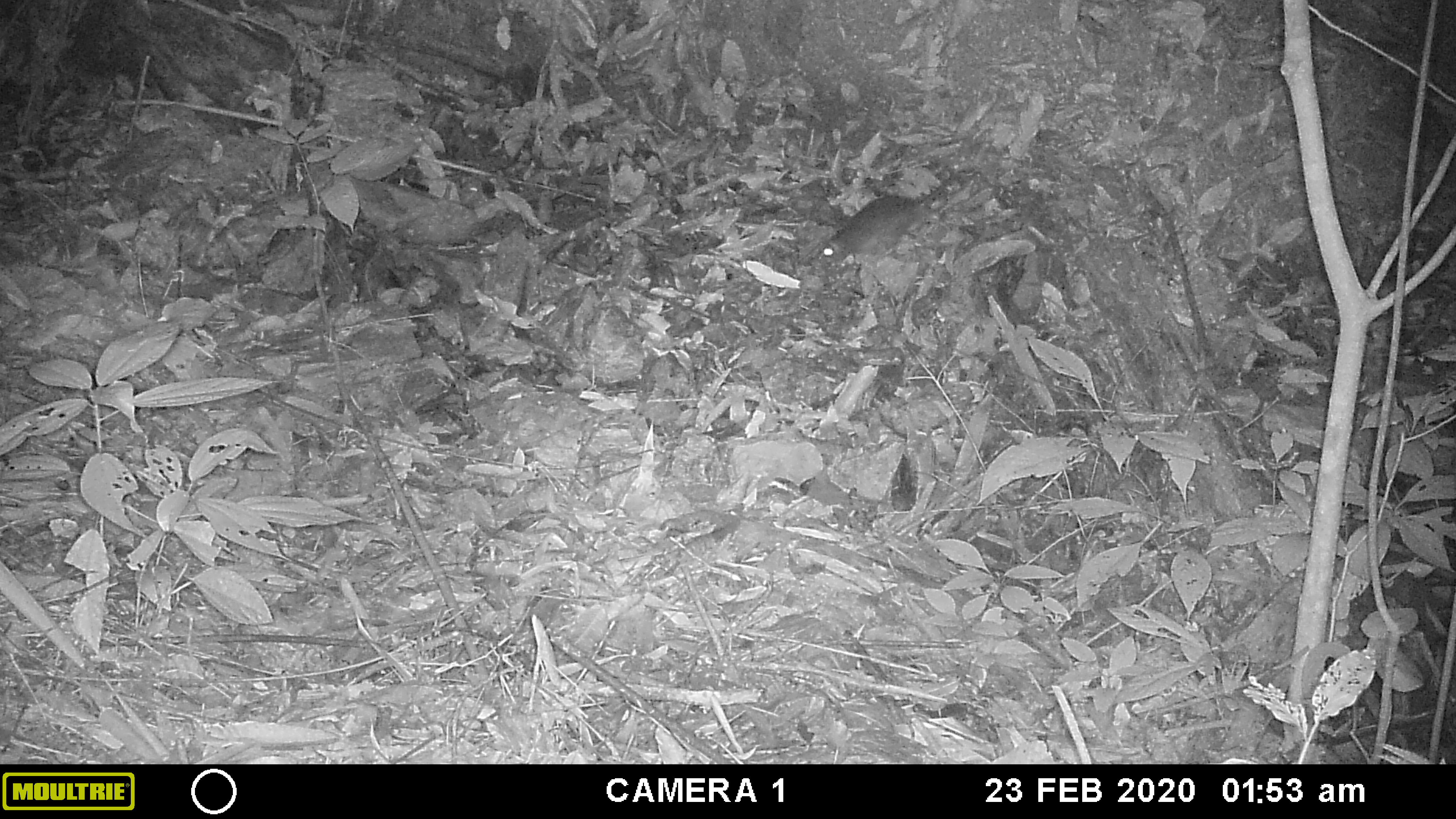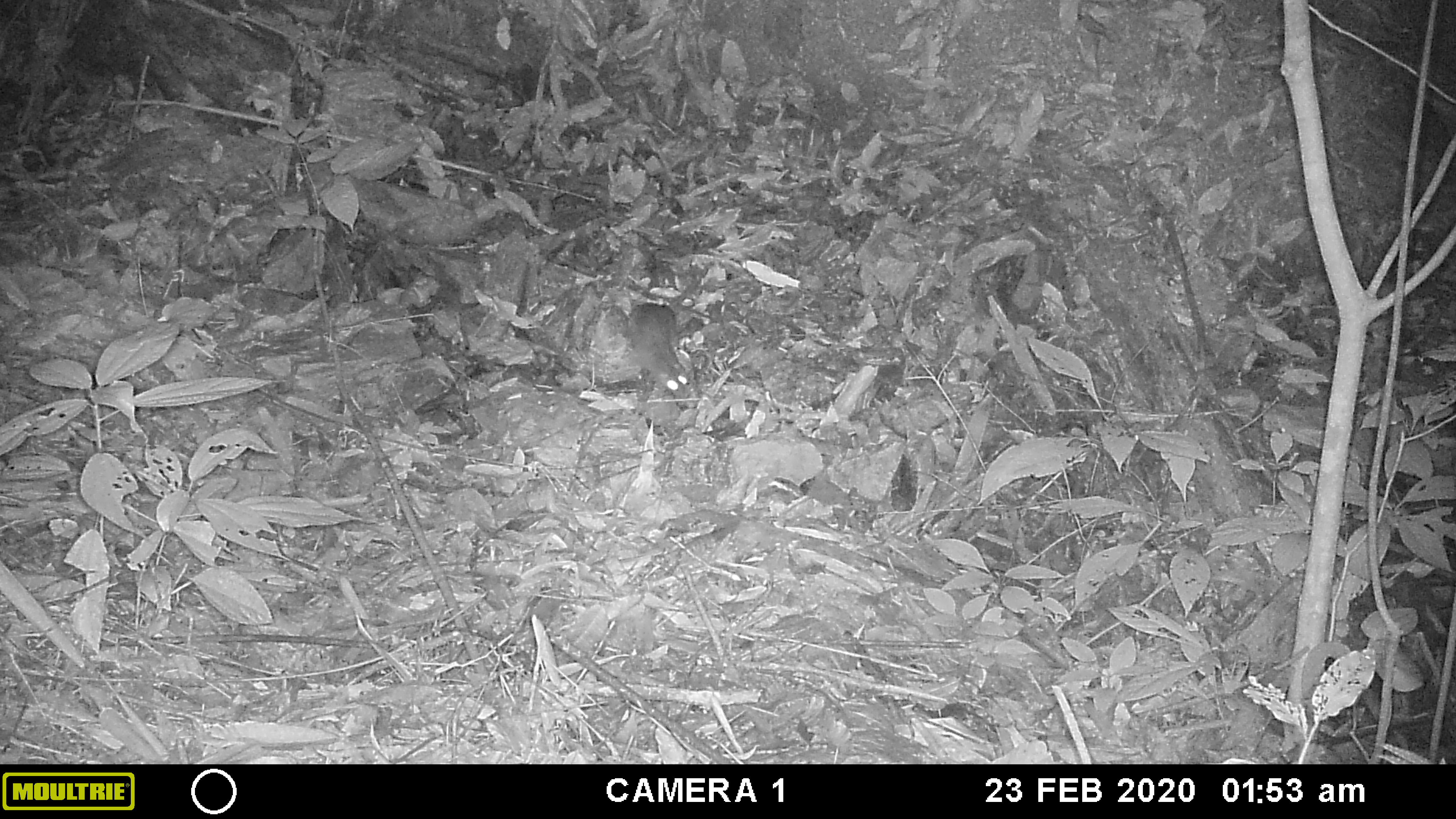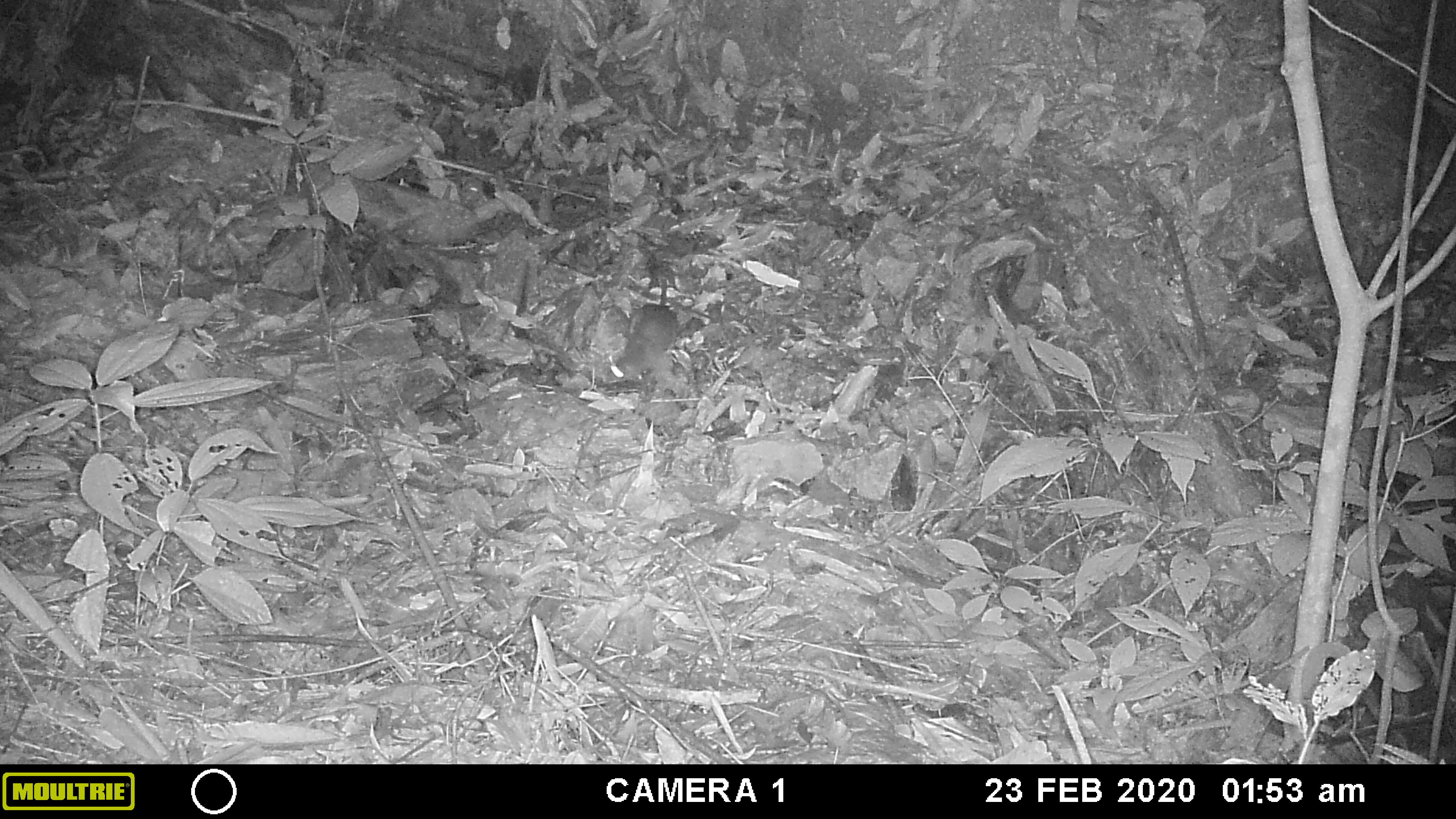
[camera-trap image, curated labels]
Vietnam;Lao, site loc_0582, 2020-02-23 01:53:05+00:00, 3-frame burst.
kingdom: Animalia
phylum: Chordata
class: Mammalia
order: Rodentia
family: Muridae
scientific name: Muridae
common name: old-world mice and rats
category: unidentified murid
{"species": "unidentified murid (old-world mice and rats) (Muridae)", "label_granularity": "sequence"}